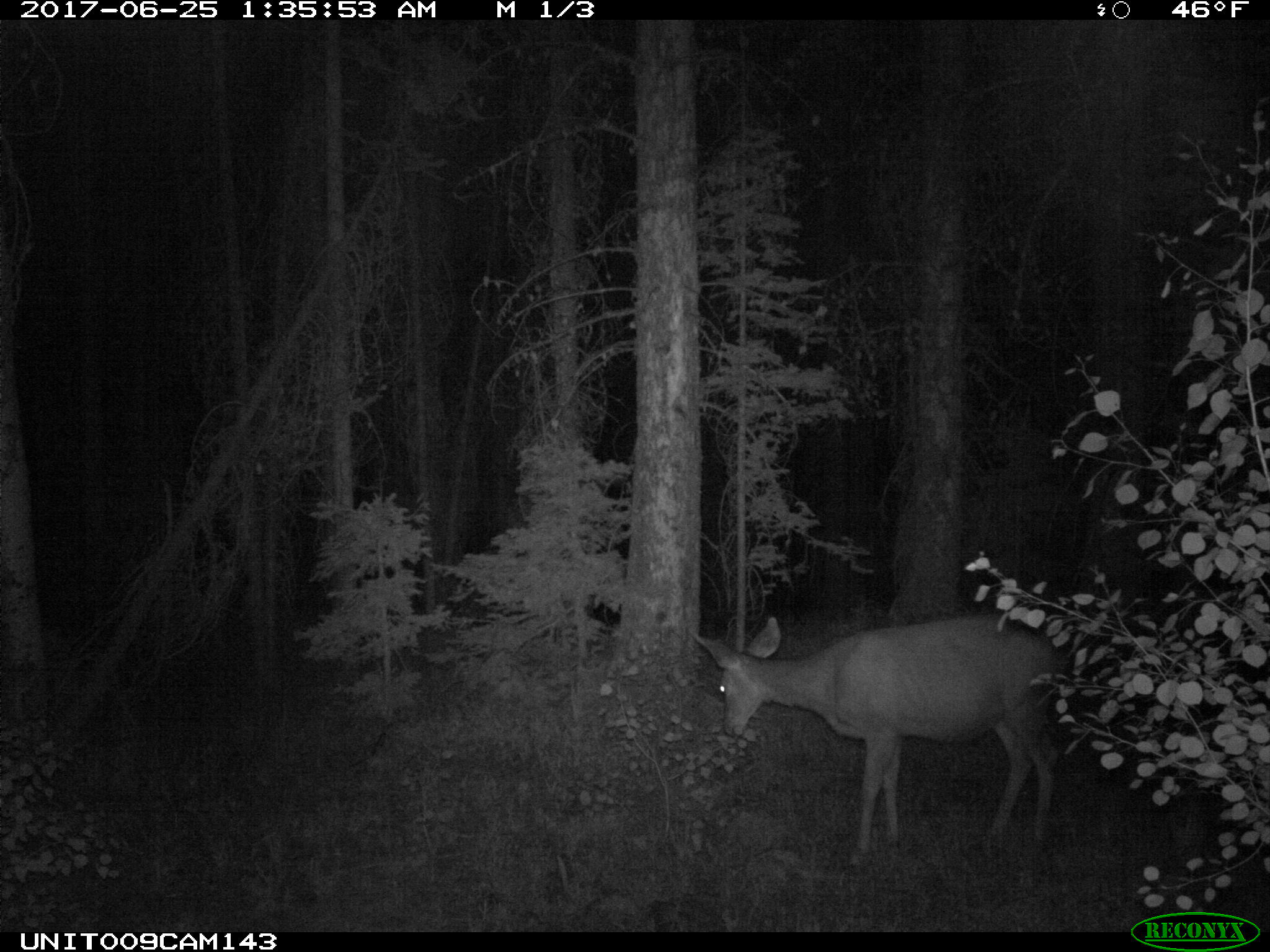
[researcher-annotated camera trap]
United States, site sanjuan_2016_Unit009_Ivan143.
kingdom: Animalia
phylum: Chordata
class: Mammalia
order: Artiodactyla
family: Cervidae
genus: Odocoileus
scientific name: Odocoileus hemionus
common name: mule deer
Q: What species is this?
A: Odocoileus hemionus (mule deer).